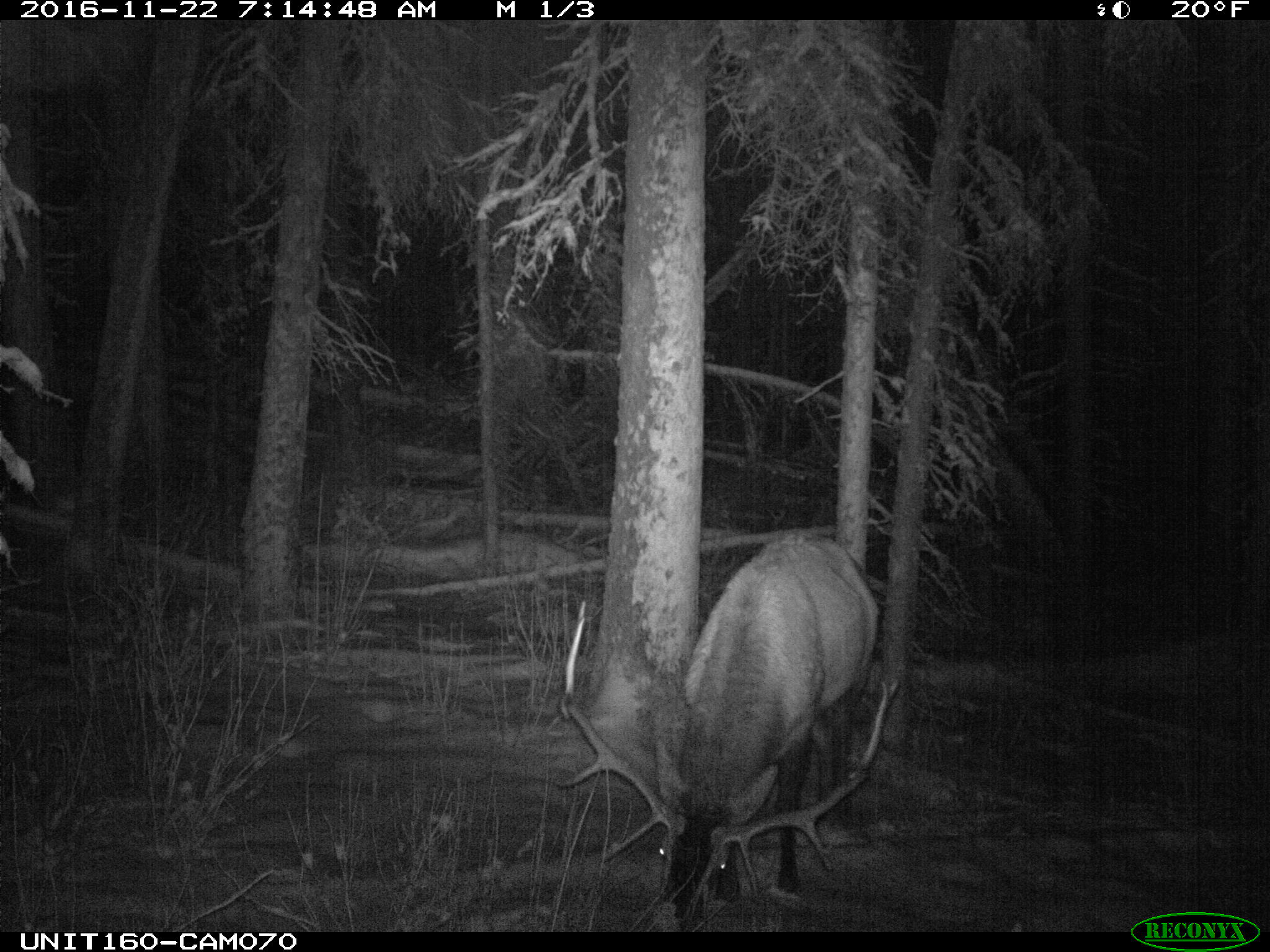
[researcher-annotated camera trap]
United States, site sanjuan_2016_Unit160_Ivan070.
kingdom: Animalia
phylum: Chordata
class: Mammalia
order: Artiodactyla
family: Cervidae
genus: Cervus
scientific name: Cervus elaphus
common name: red deer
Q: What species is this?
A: Cervus elaphus (red deer).